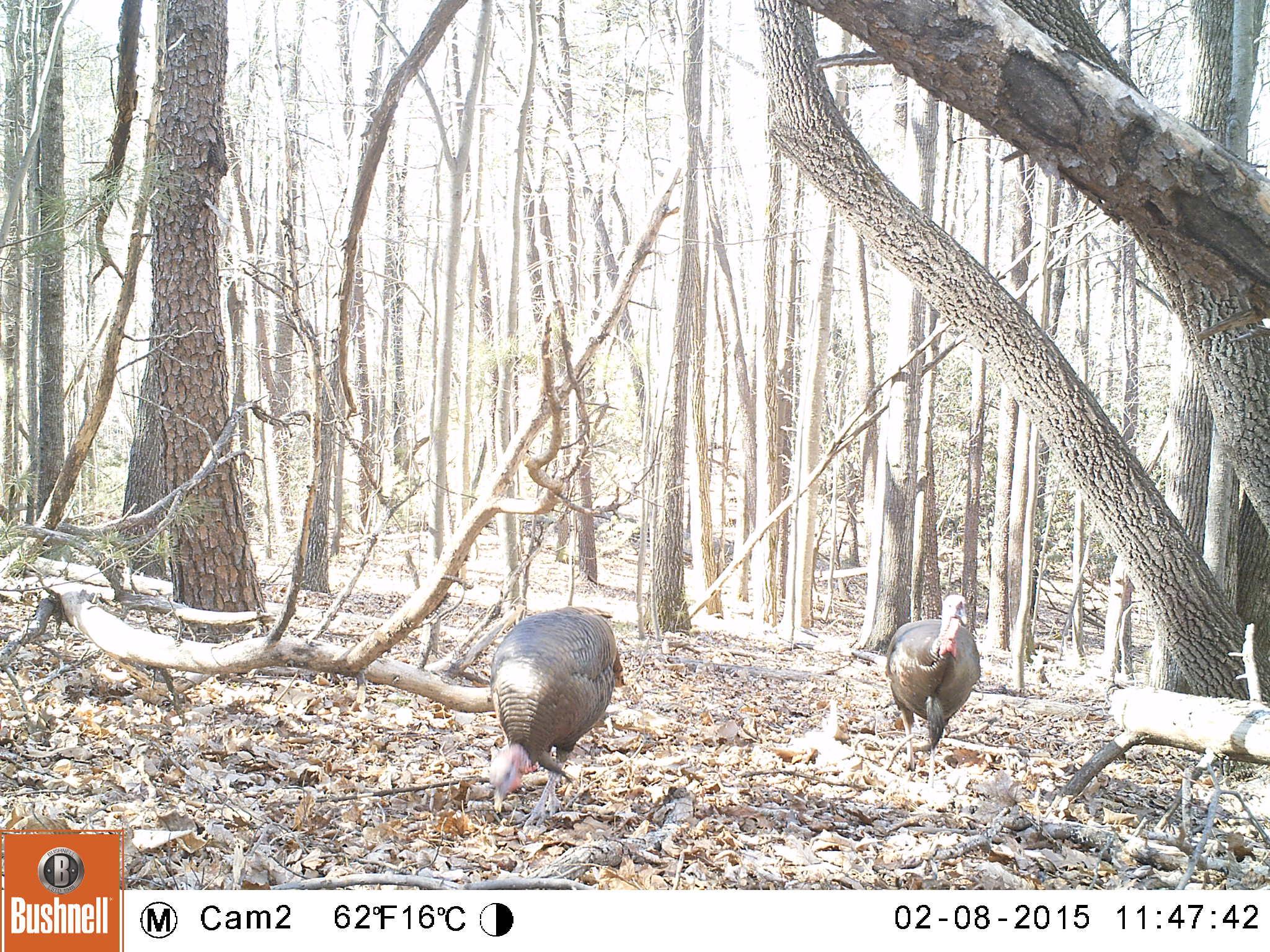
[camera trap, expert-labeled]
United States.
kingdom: Animalia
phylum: Chordata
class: Aves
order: Galliformes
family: Phasianidae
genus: Meleagris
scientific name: Meleagris gallopavo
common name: wild turkey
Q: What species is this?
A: Wild Turkey (Meleagris gallopavo).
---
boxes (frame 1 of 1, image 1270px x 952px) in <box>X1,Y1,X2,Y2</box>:
Wild Turkey: <box>475,606,628,813</box>; <box>880,591,989,769</box>